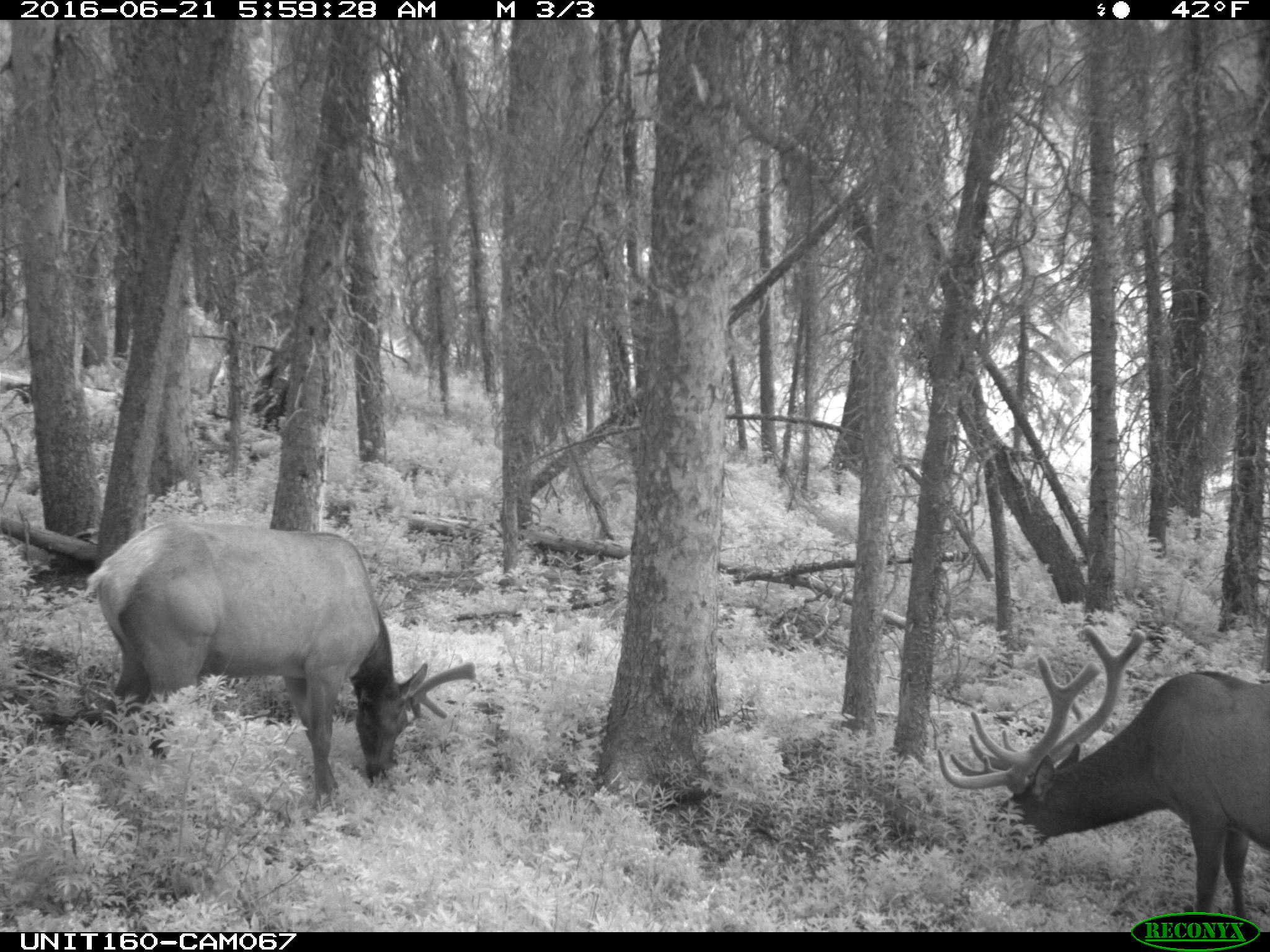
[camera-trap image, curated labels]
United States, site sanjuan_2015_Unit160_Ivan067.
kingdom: Animalia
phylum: Chordata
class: Mammalia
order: Artiodactyla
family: Cervidae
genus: Cervus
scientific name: Cervus elaphus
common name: red deer